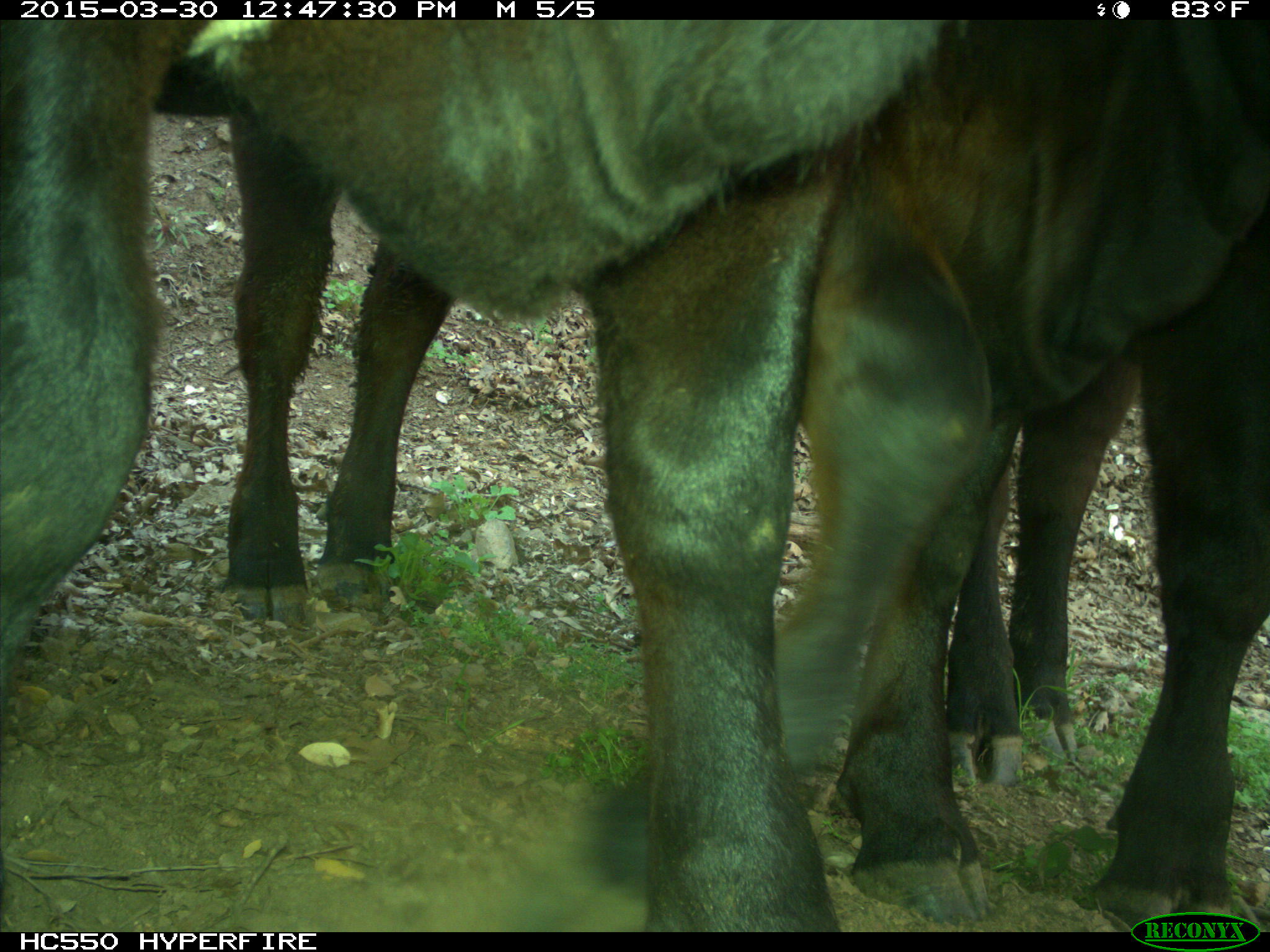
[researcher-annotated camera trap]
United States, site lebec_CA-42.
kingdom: Animalia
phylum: Chordata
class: Mammalia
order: Artiodactyla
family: Bovidae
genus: Bos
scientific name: Bos taurus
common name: domestic cow